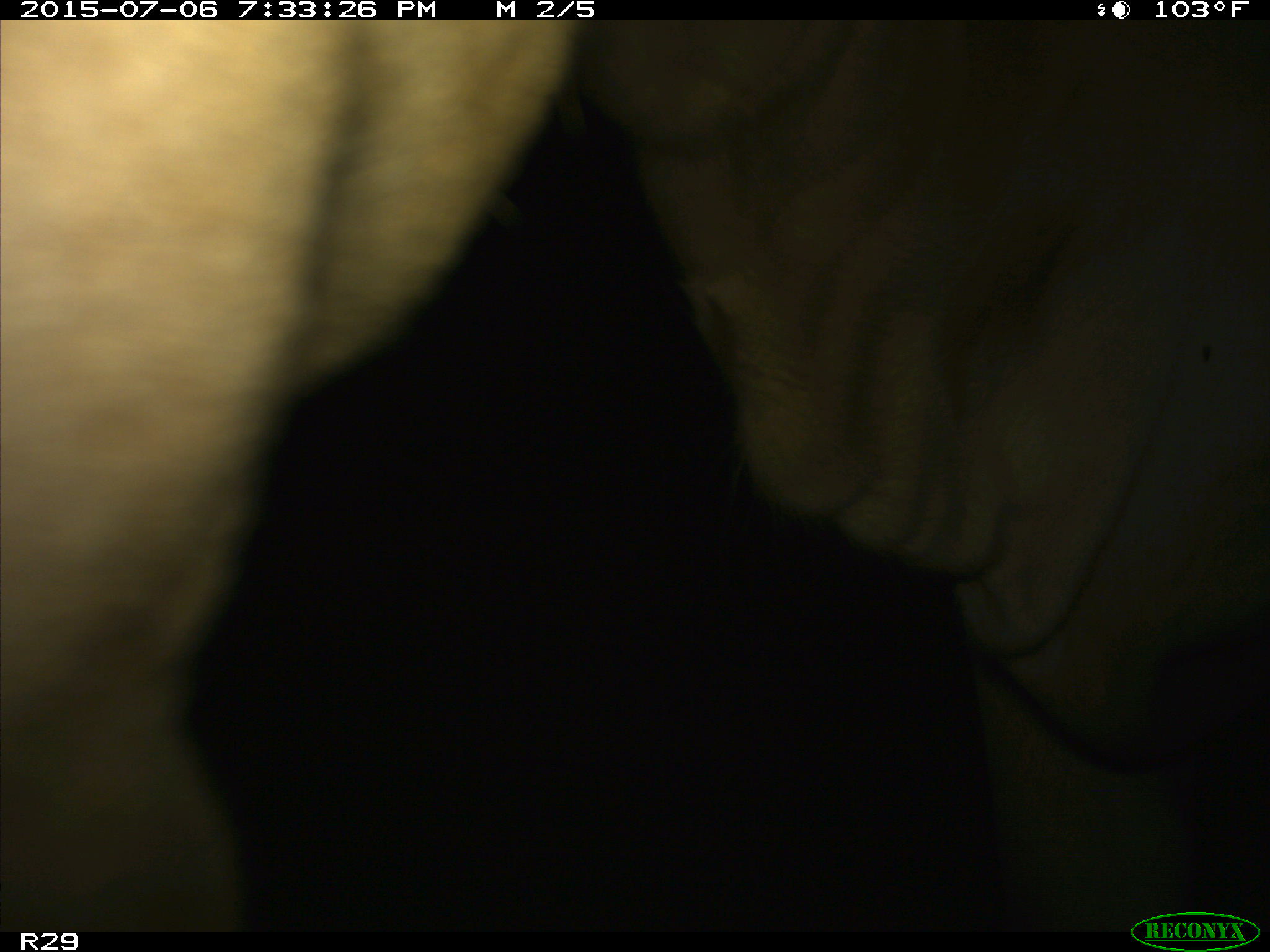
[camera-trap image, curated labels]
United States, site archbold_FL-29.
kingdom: Animalia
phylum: Chordata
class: Mammalia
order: Artiodactyla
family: Bovidae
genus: Bos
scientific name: Bos taurus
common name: domestic cow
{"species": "Bos taurus (domestic cow)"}